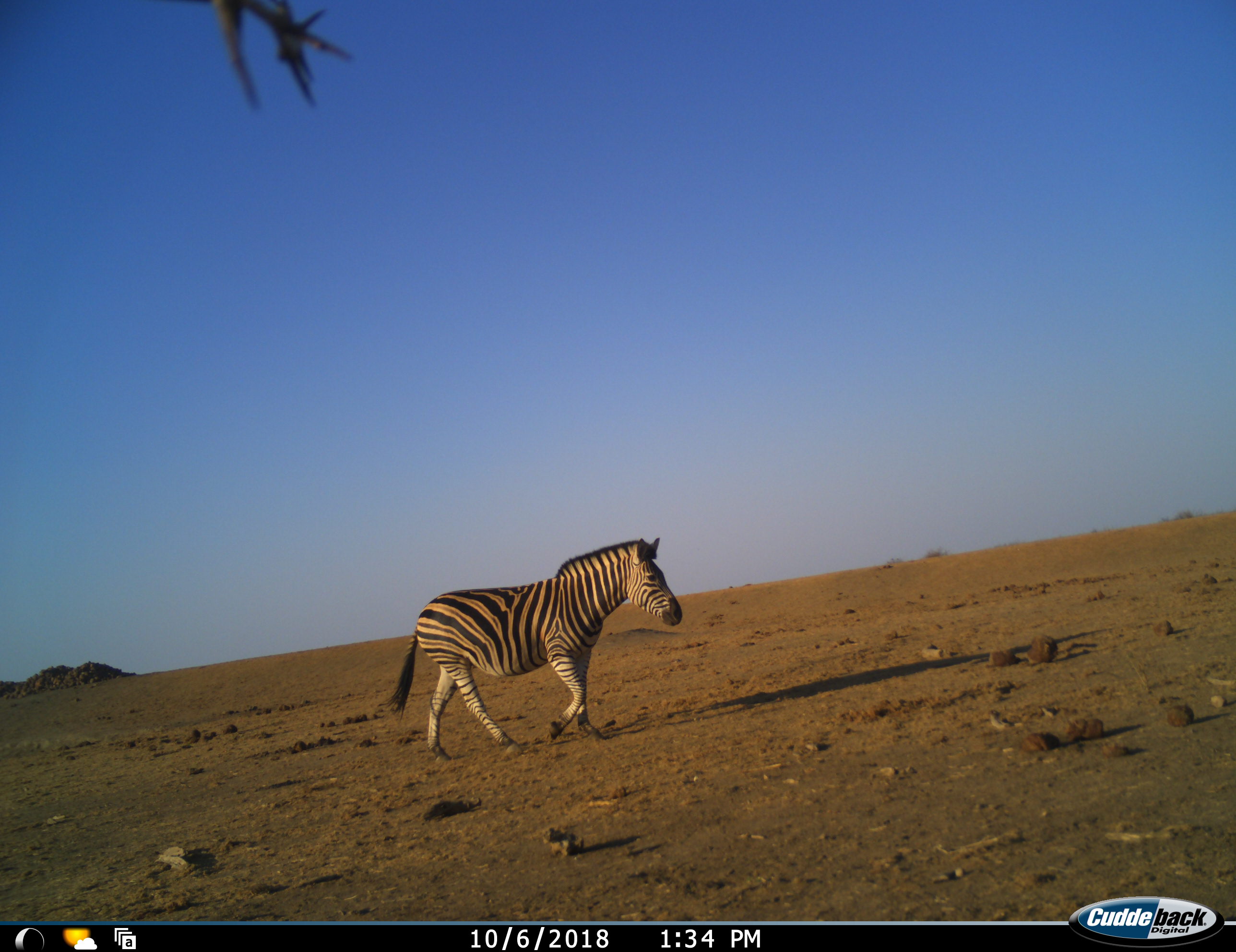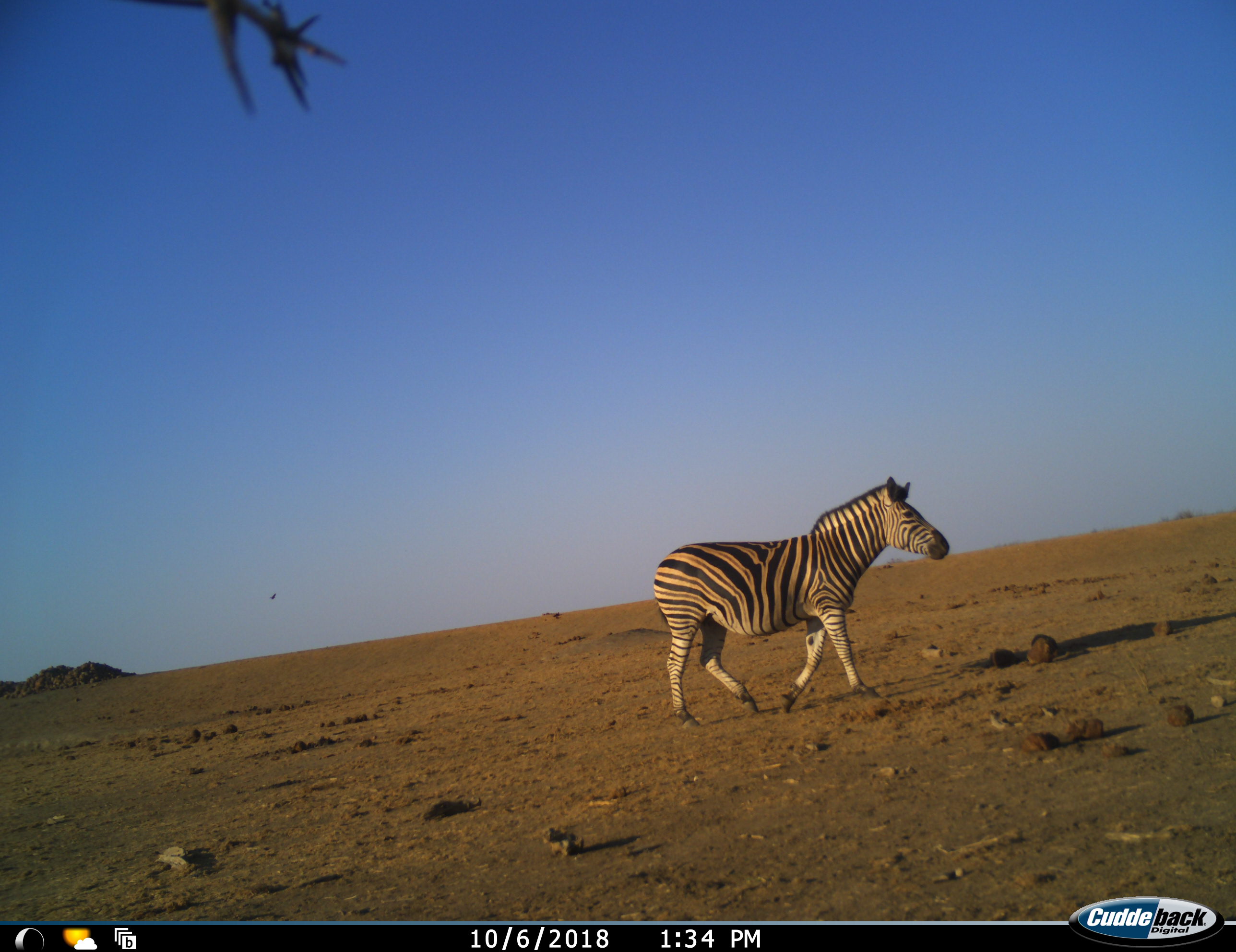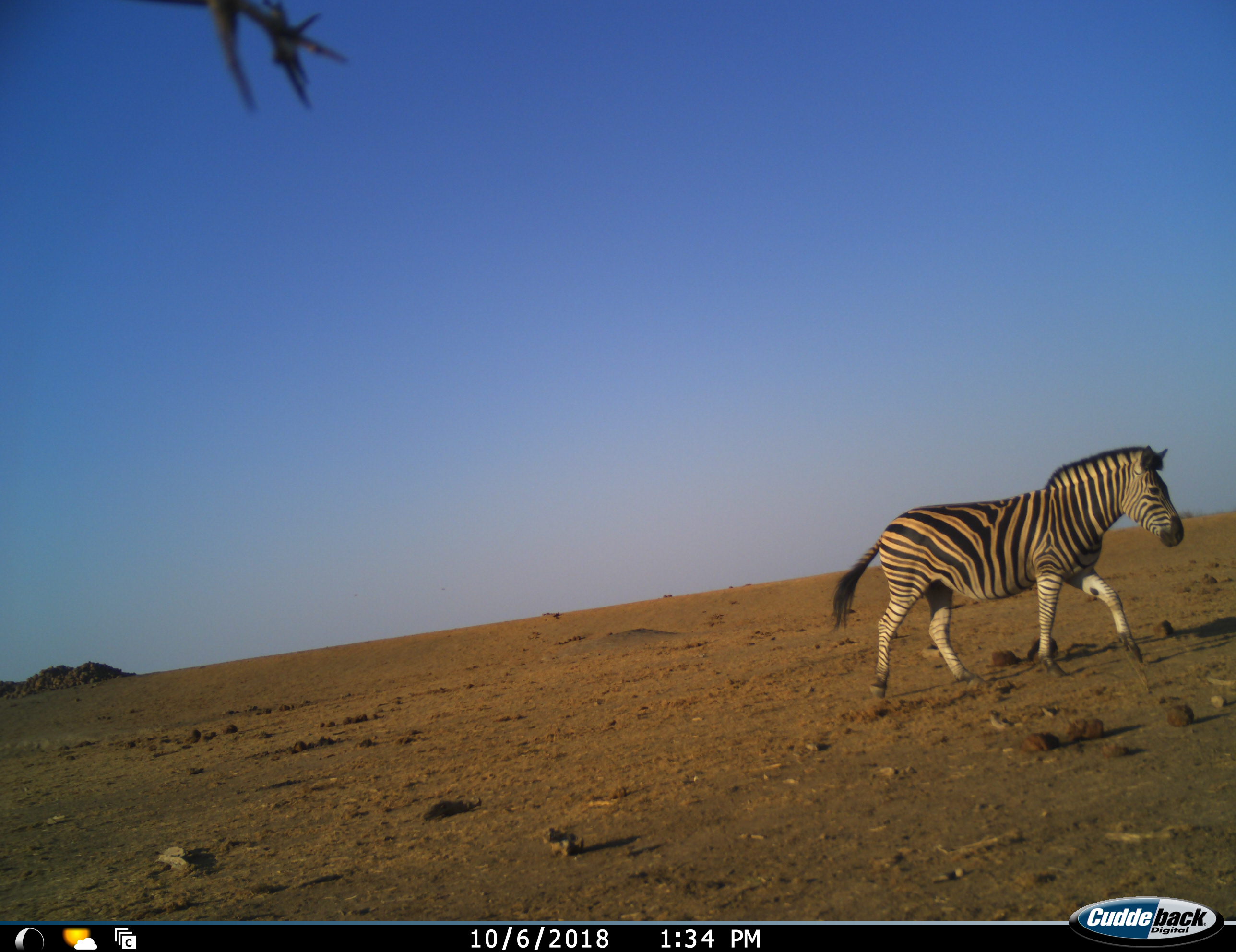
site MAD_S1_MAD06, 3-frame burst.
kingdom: Animalia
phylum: Chordata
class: Mammalia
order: Perissodactyla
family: Equidae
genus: Equus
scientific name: Equus quagga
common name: plains zebra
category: zebraplains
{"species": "zebraplains (plains zebra) (Equus quagga)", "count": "1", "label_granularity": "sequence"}